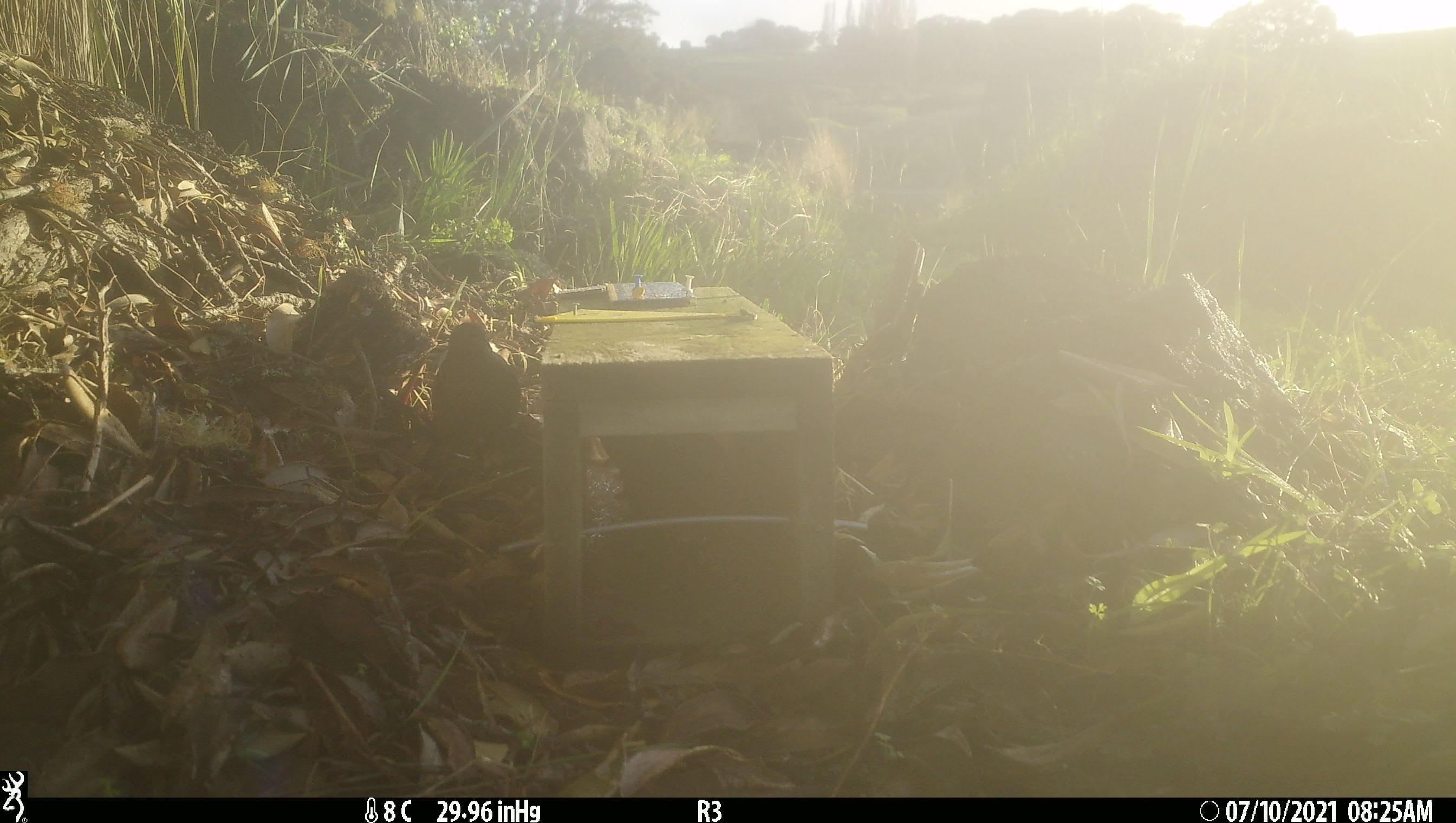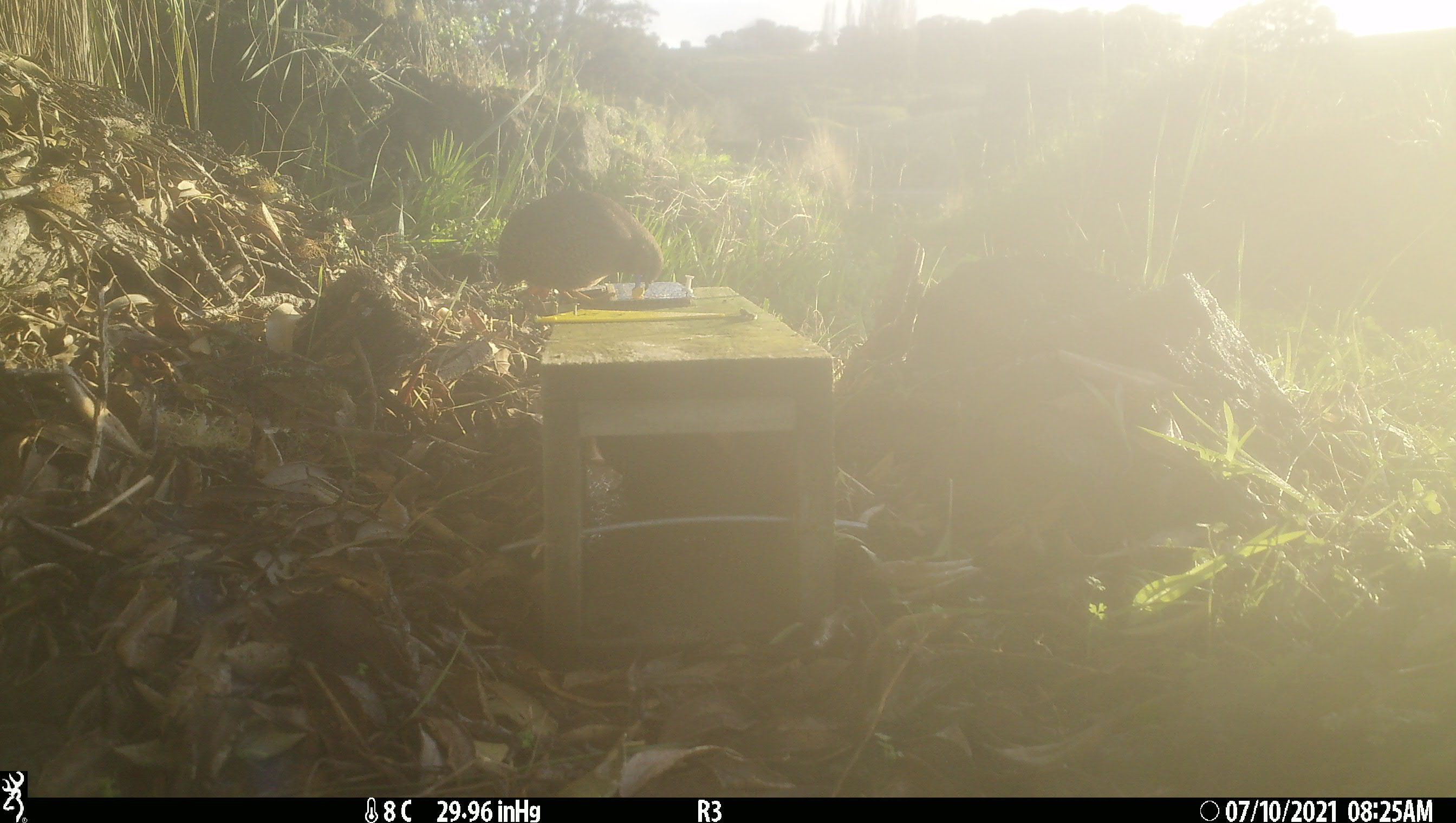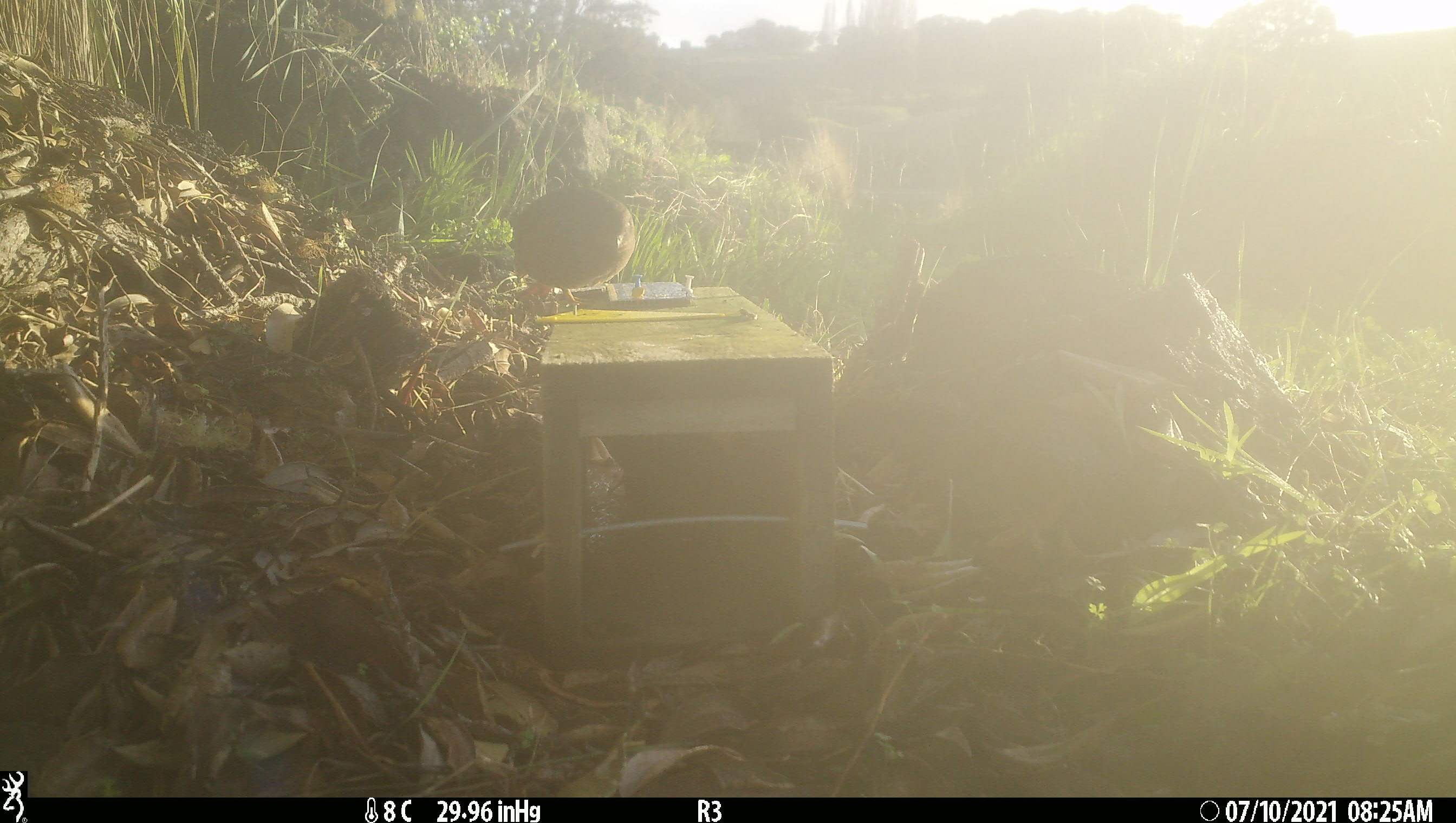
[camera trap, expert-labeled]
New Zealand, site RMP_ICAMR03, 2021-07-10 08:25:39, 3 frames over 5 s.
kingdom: Animalia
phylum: Chordata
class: Aves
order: Galliformes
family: Phasianidae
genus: Synoicus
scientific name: Synoicus ypsilophorus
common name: brown quail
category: quail brown